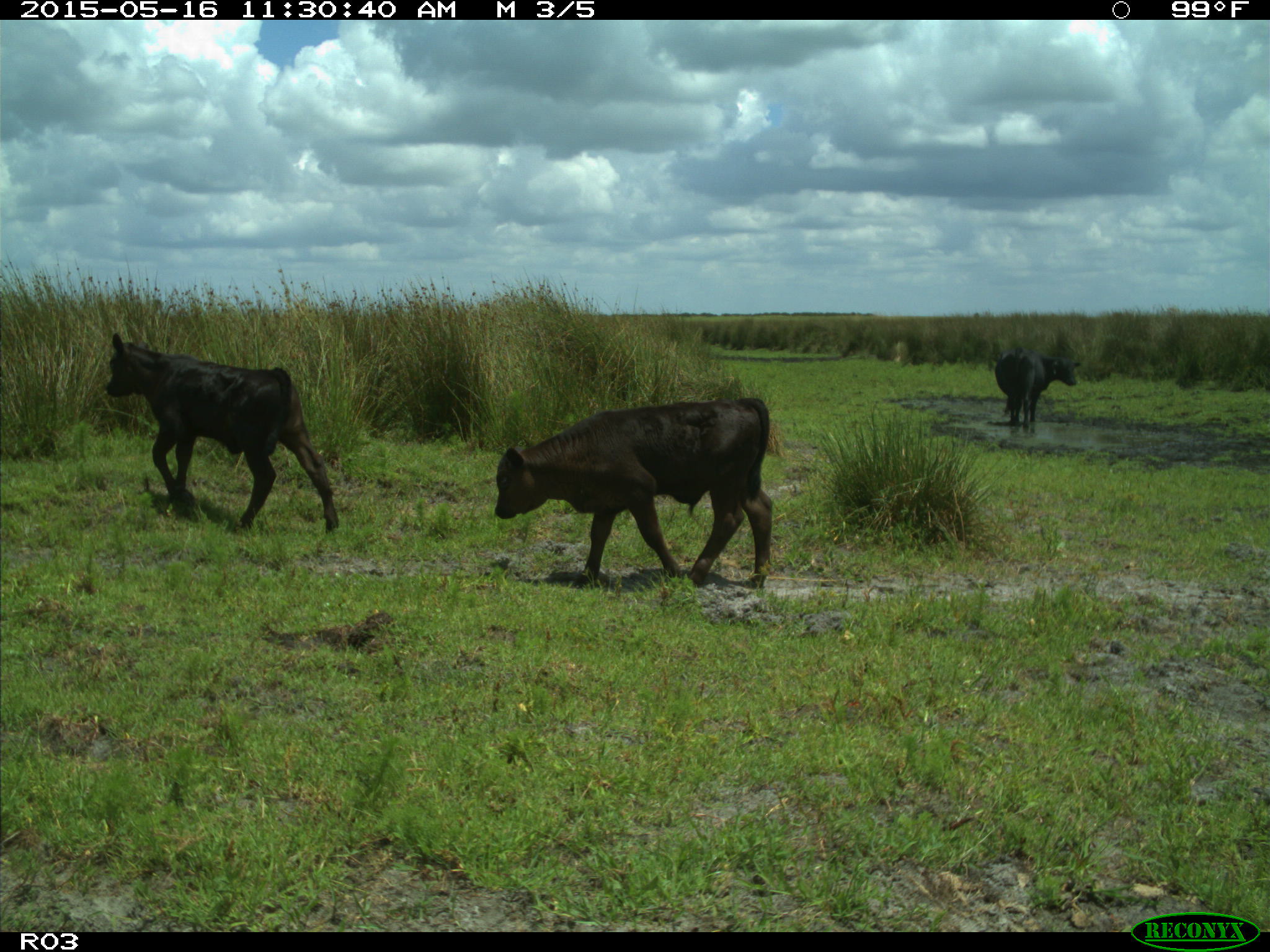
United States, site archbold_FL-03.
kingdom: Animalia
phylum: Chordata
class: Mammalia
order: Artiodactyla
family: Bovidae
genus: Bos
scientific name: Bos taurus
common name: domestic cow